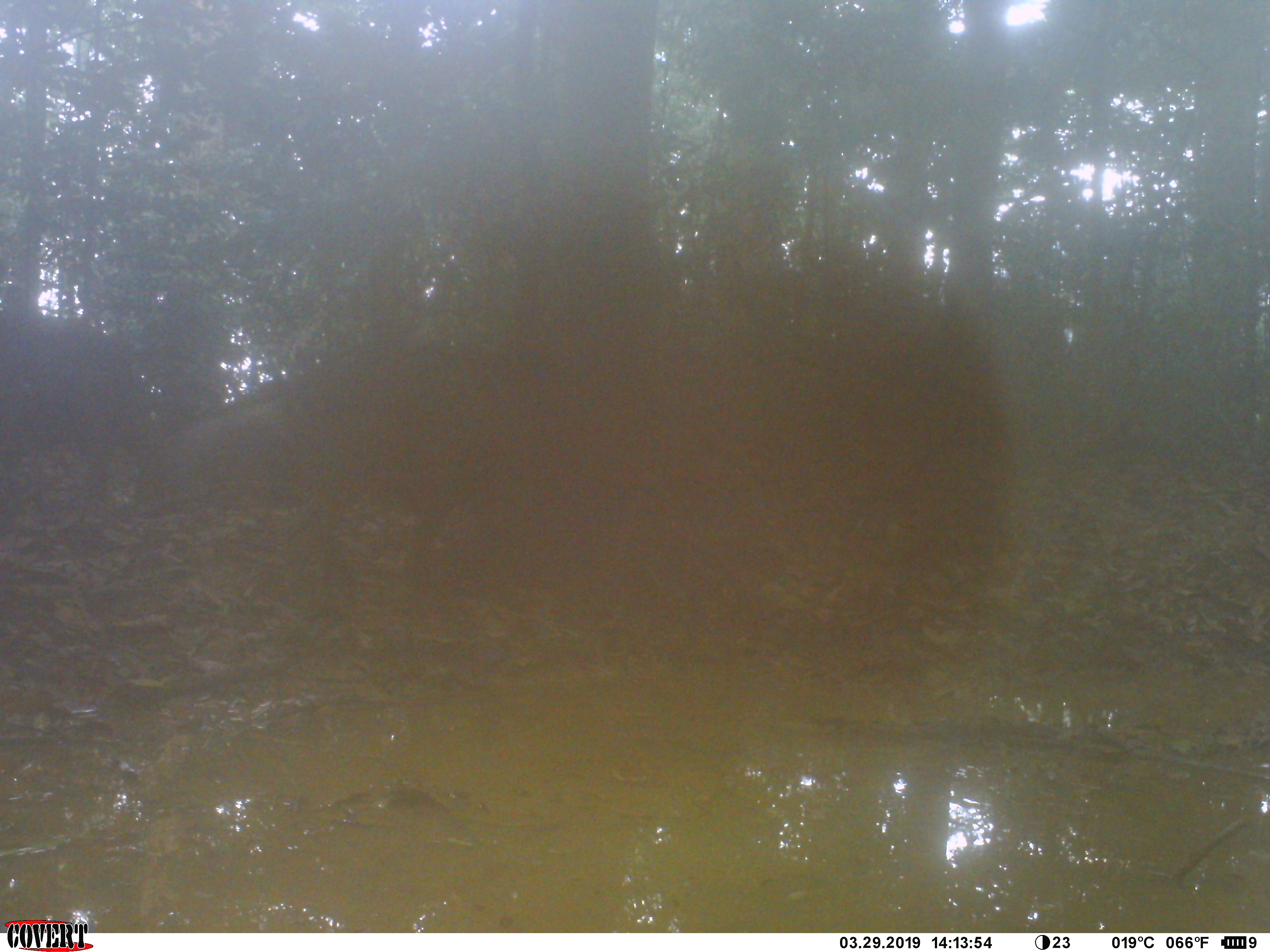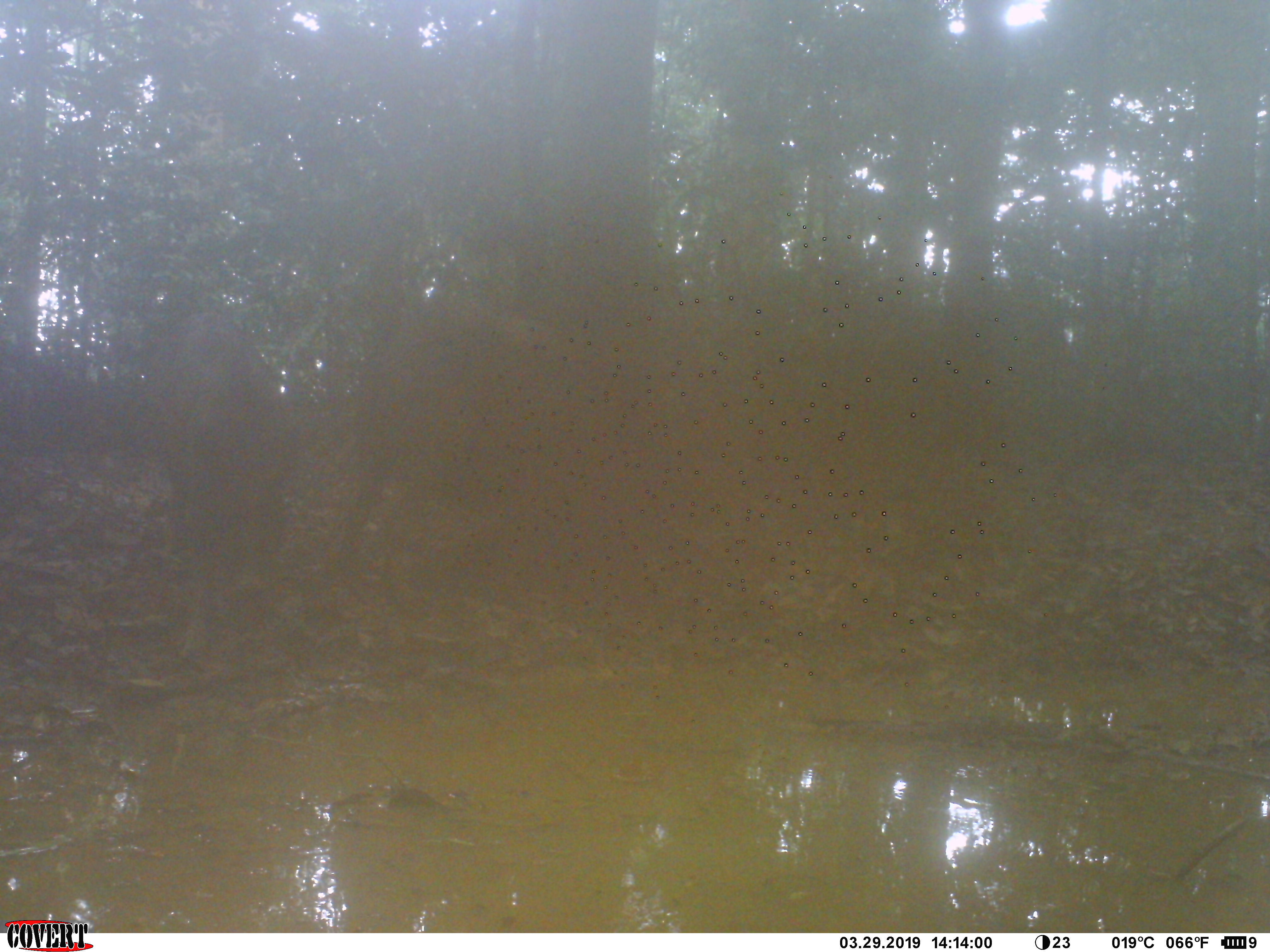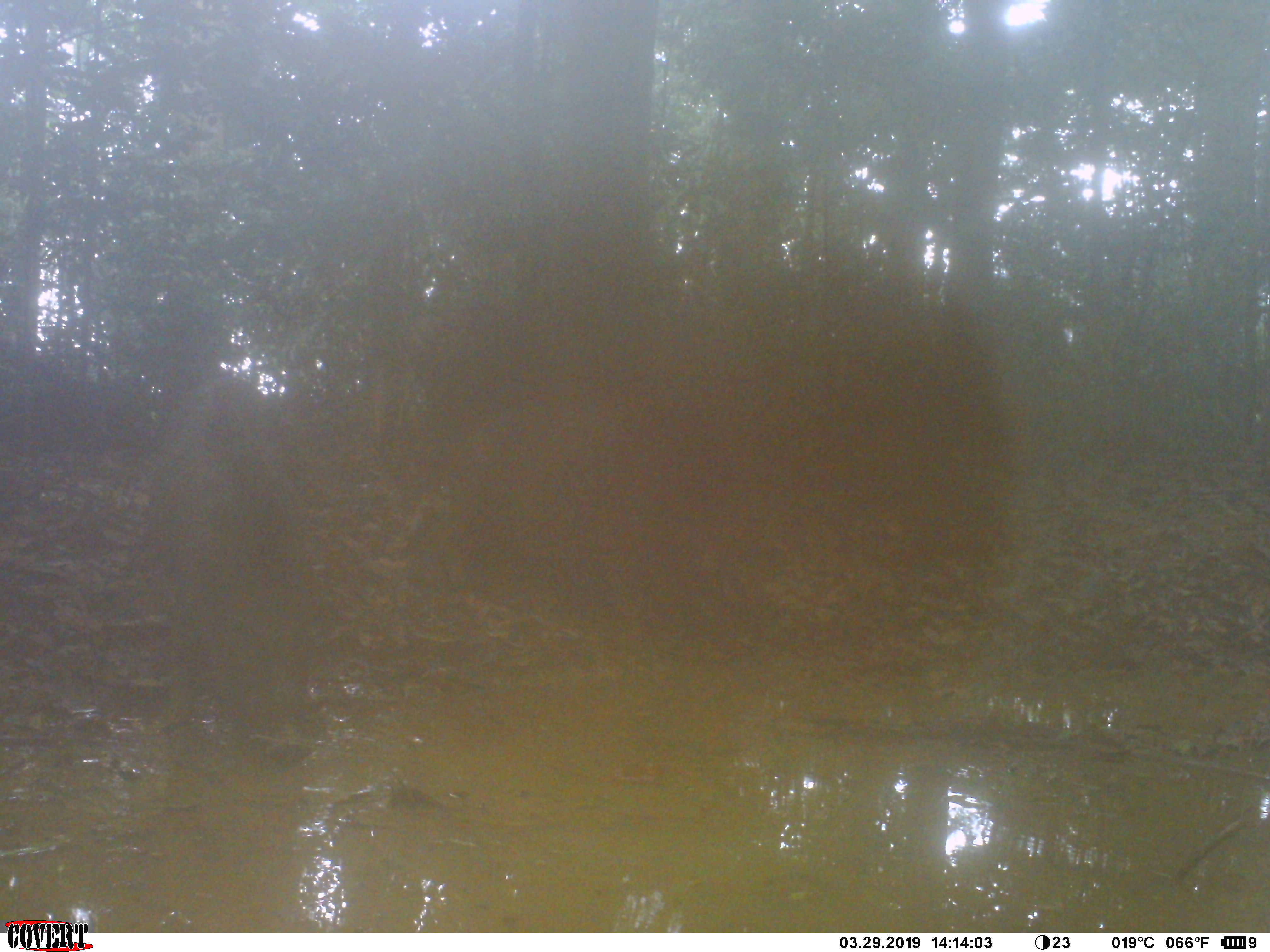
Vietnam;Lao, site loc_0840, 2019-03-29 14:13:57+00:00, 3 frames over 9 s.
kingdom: Animalia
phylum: Chordata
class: Mammalia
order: Artiodactyla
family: Suidae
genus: Sus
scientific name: Sus scrofa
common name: eurasian wild pig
Eurasian wild pig (Sus scrofa). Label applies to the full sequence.